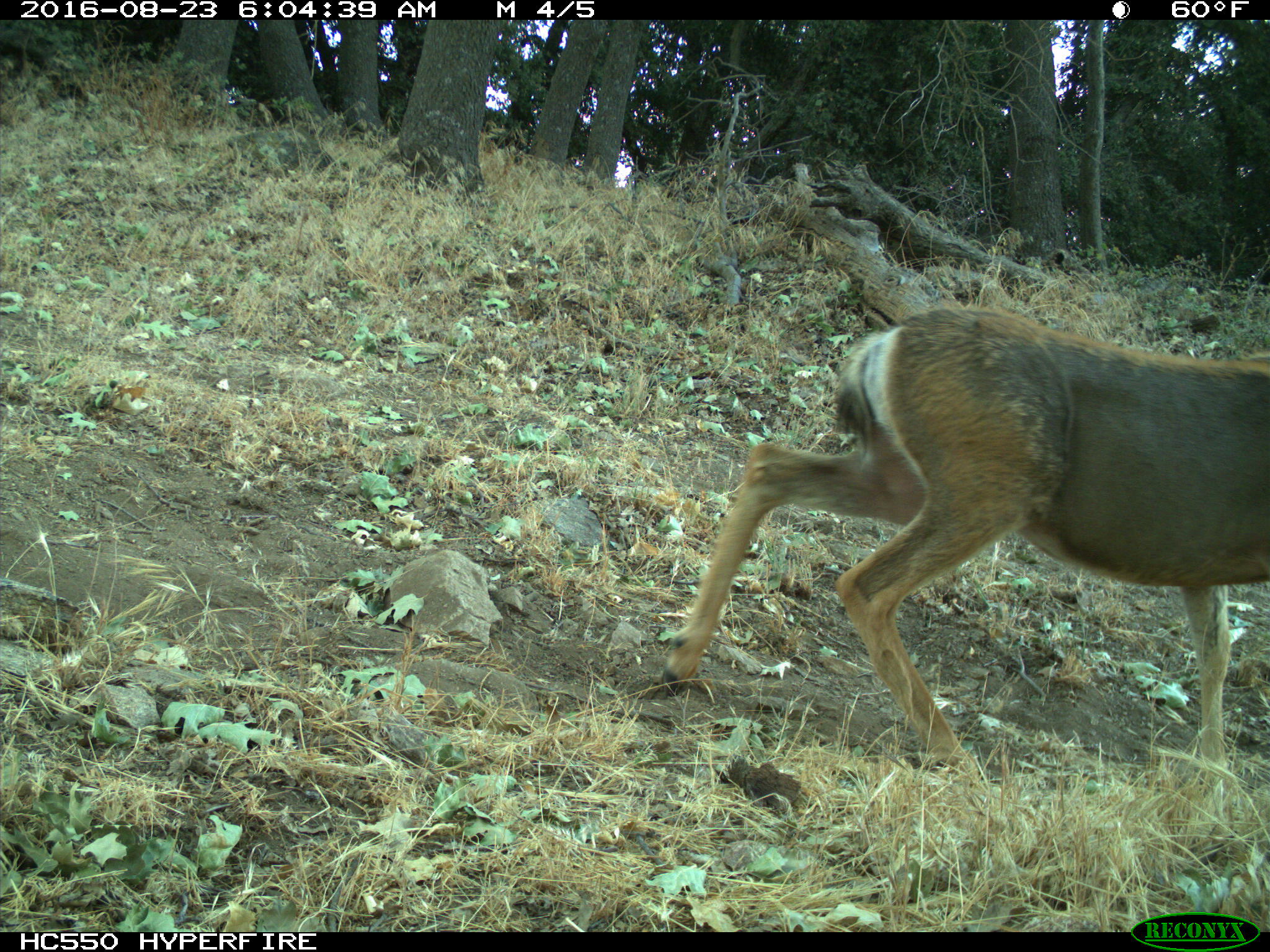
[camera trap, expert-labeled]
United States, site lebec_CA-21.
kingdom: Animalia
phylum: Chordata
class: Mammalia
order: Artiodactyla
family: Cervidae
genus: Odocoileus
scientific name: Odocoileus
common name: deer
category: unidentified deer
Unidentified deer (deer) (Odocoileus).